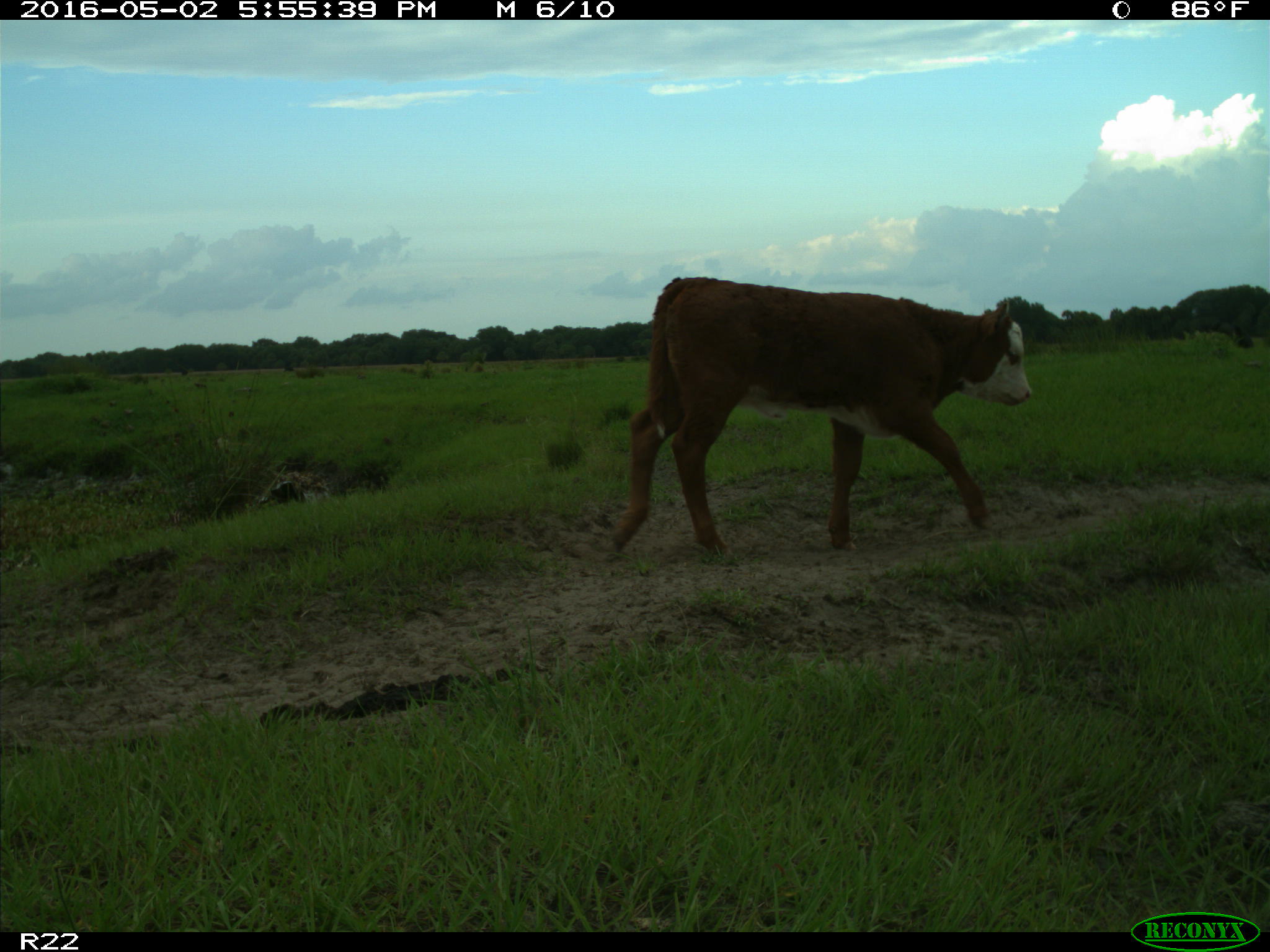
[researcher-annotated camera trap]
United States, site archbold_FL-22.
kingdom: Animalia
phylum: Chordata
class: Mammalia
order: Artiodactyla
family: Bovidae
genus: Bos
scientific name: Bos taurus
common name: domestic cow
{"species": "Bos taurus (domestic cow)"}